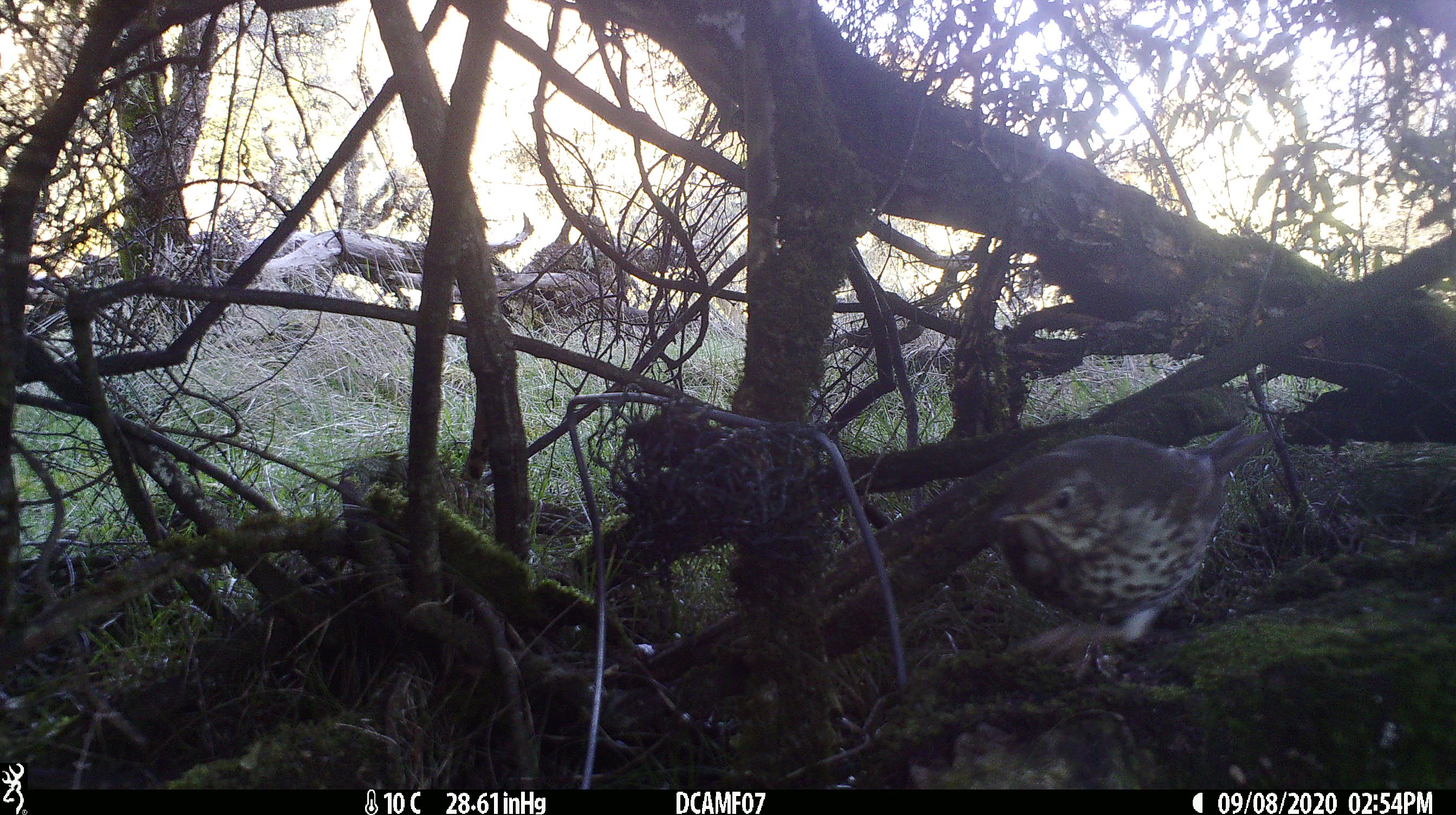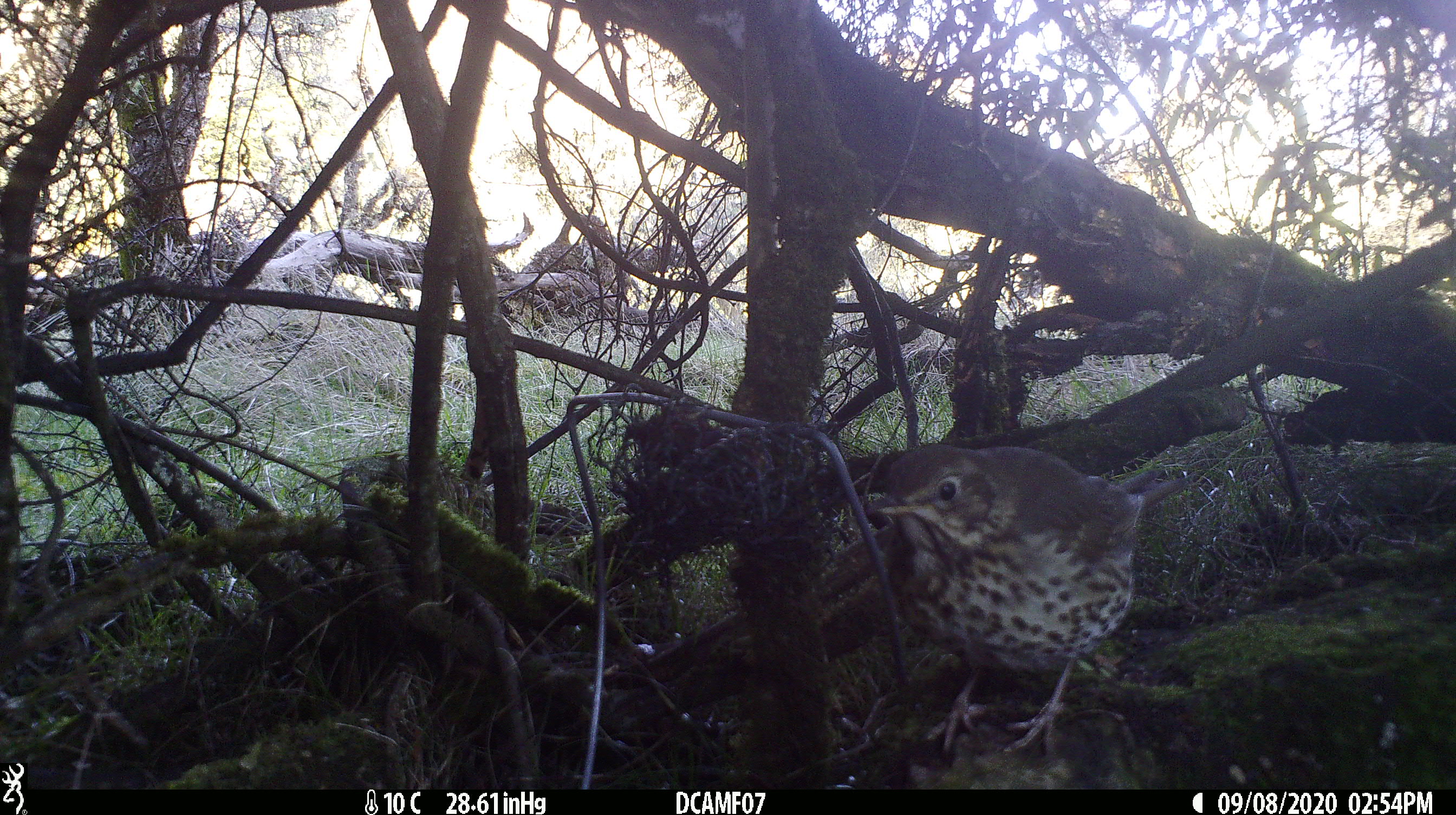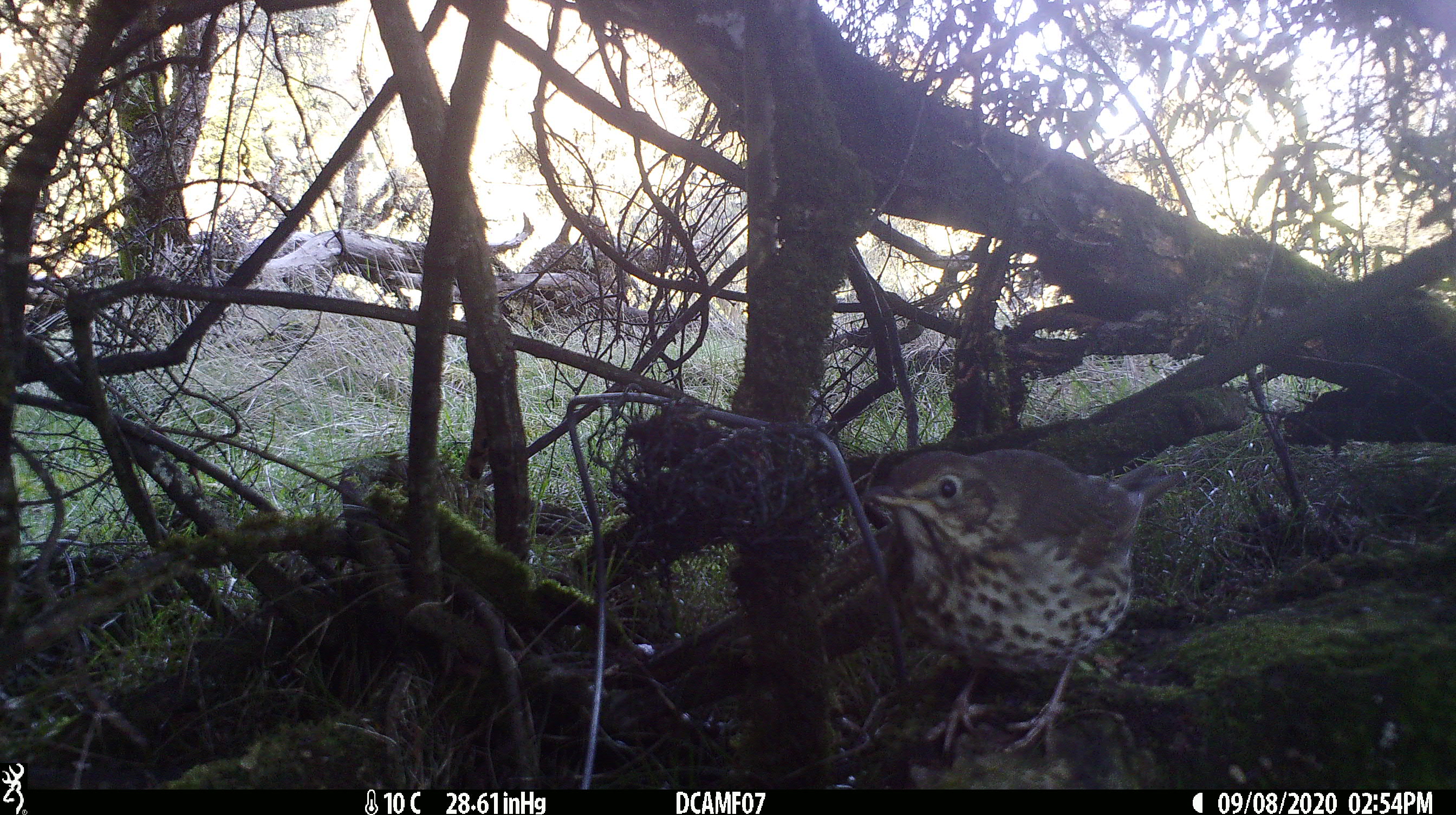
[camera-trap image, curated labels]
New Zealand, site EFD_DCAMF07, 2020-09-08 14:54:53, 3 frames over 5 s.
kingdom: Animalia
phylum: Chordata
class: Aves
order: Passeriformes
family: Turdidae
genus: Turdus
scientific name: Turdus philomelos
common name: song thrush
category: thrush